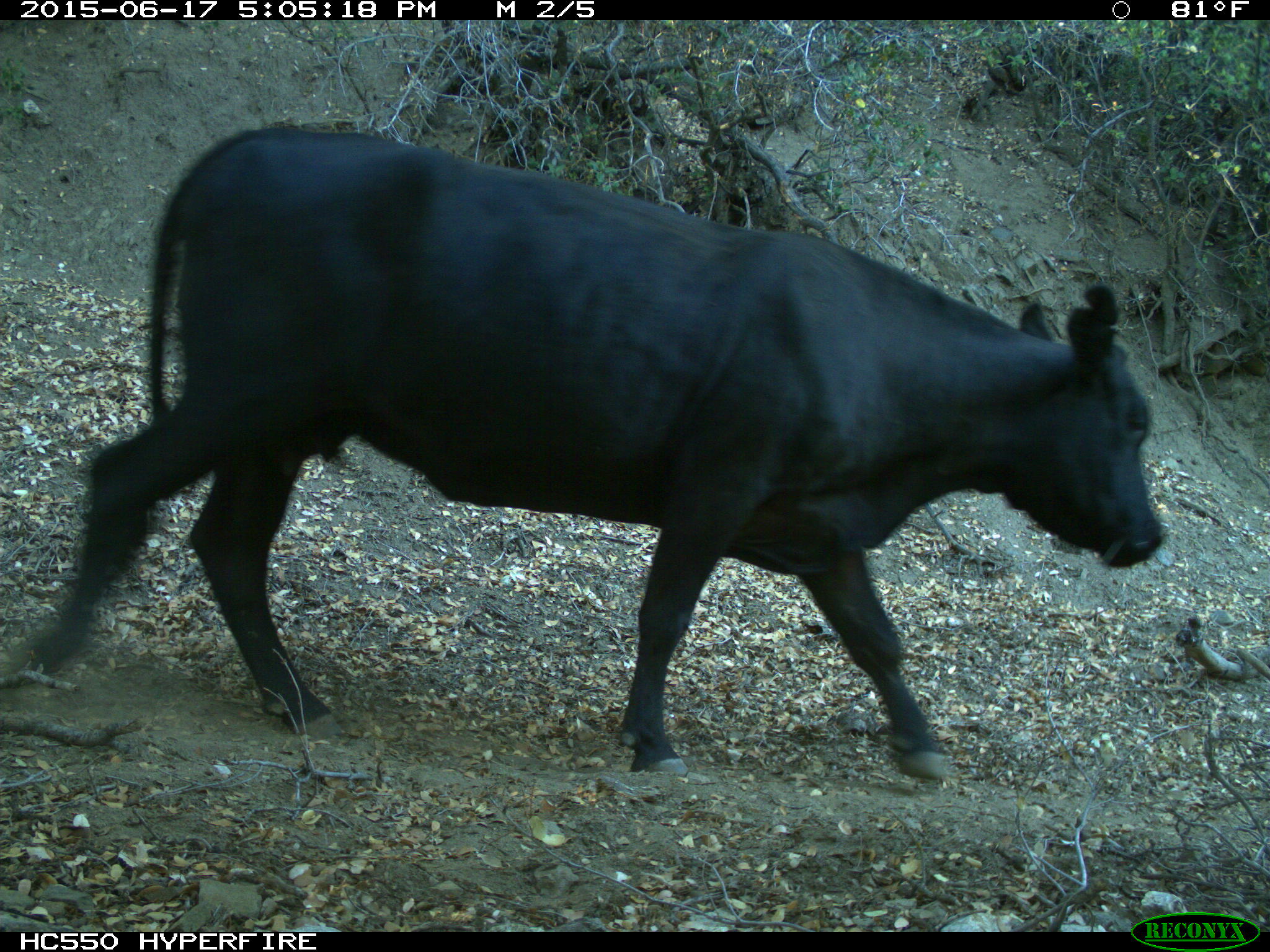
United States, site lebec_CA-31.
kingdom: Animalia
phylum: Chordata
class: Mammalia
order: Artiodactyla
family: Bovidae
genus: Bos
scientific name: Bos taurus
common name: domestic cow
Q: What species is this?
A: Bos taurus (domestic cow).